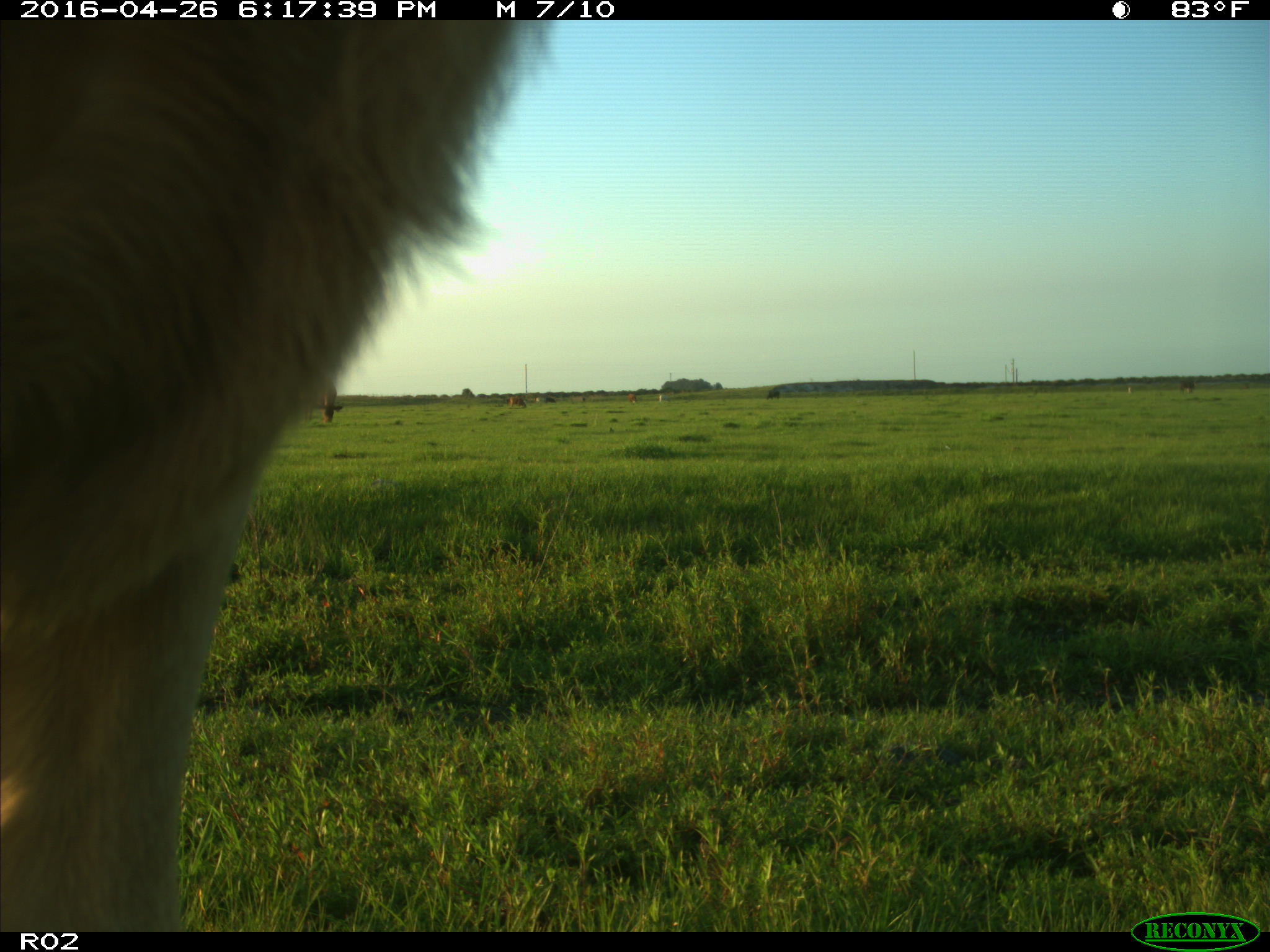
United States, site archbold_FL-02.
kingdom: Animalia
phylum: Chordata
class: Mammalia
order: Artiodactyla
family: Bovidae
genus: Bos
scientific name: Bos taurus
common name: domestic cow